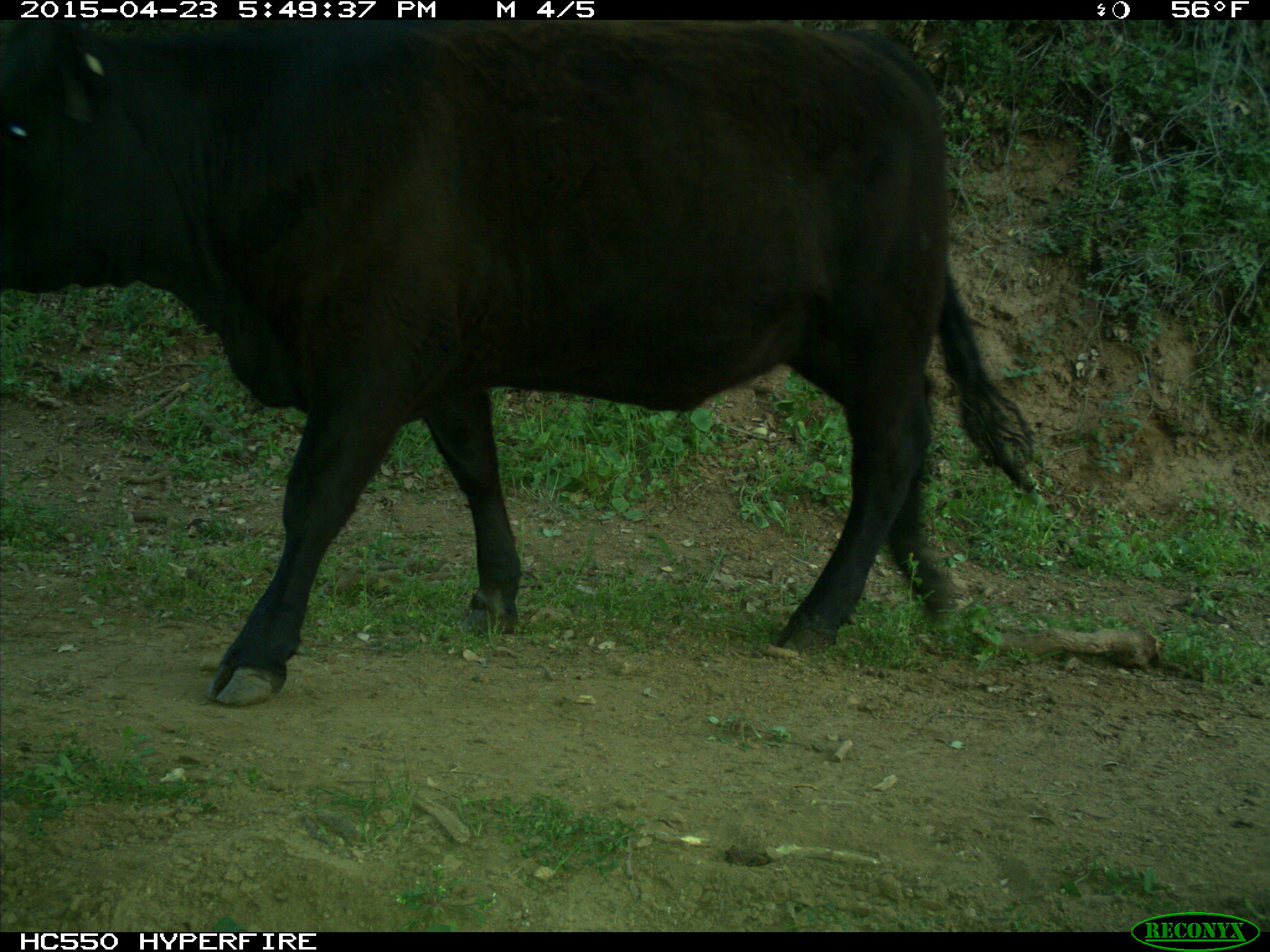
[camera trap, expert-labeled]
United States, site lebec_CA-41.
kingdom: Animalia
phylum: Chordata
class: Mammalia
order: Artiodactyla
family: Bovidae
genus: Bos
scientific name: Bos taurus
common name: domestic cow